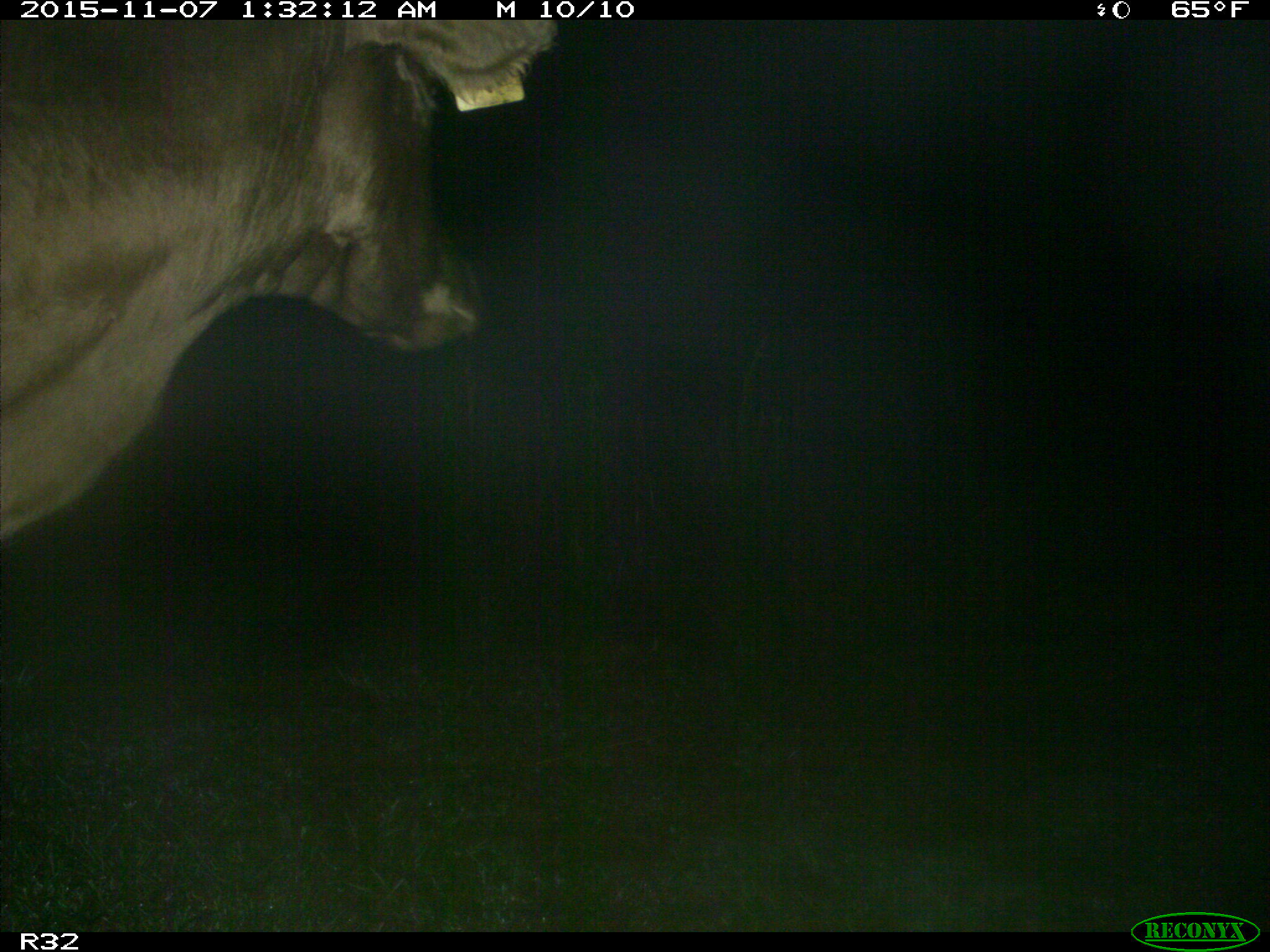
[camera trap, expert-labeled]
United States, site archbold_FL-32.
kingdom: Animalia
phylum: Chordata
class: Mammalia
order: Artiodactyla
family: Bovidae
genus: Bos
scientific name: Bos taurus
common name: domestic cow